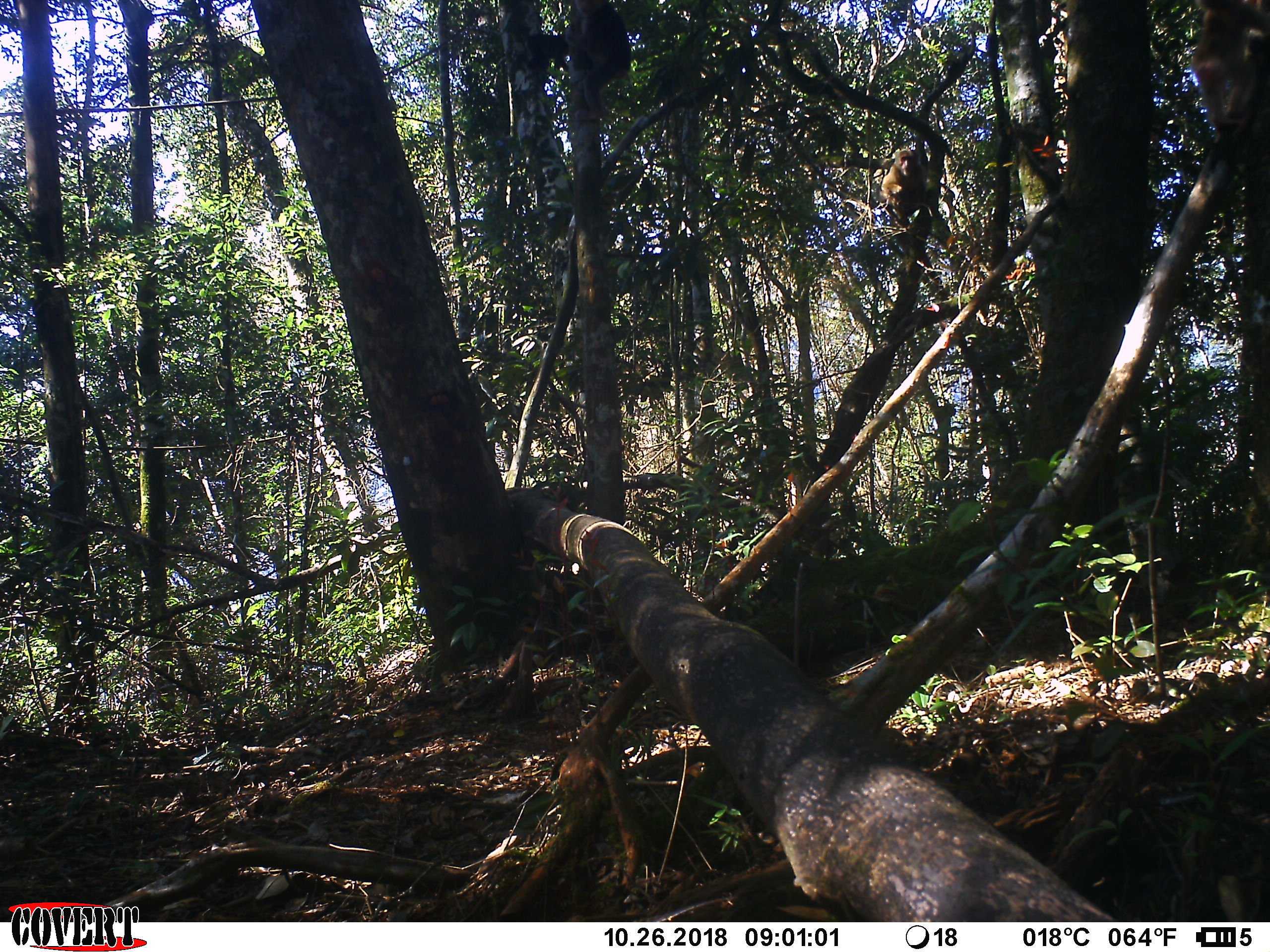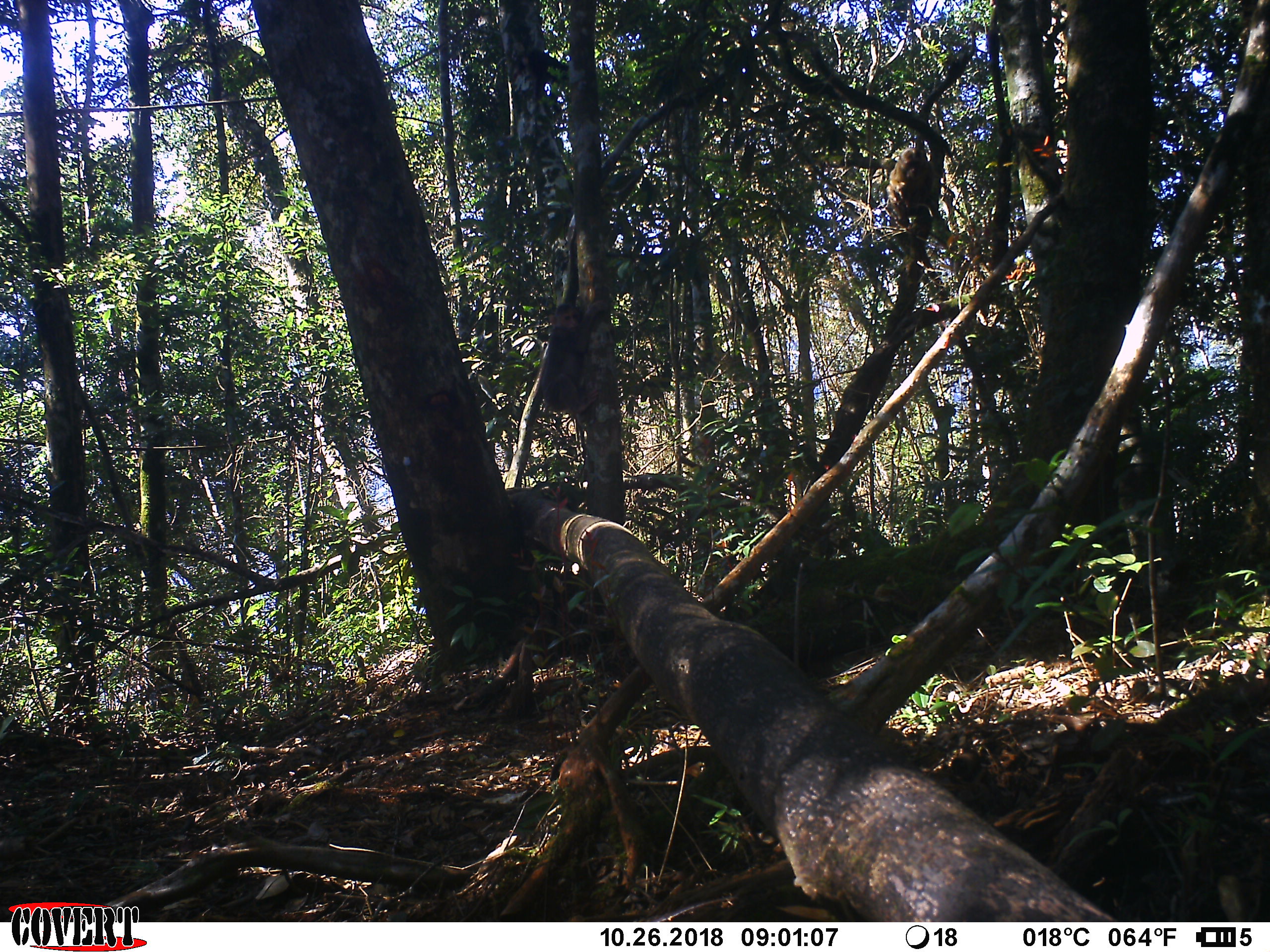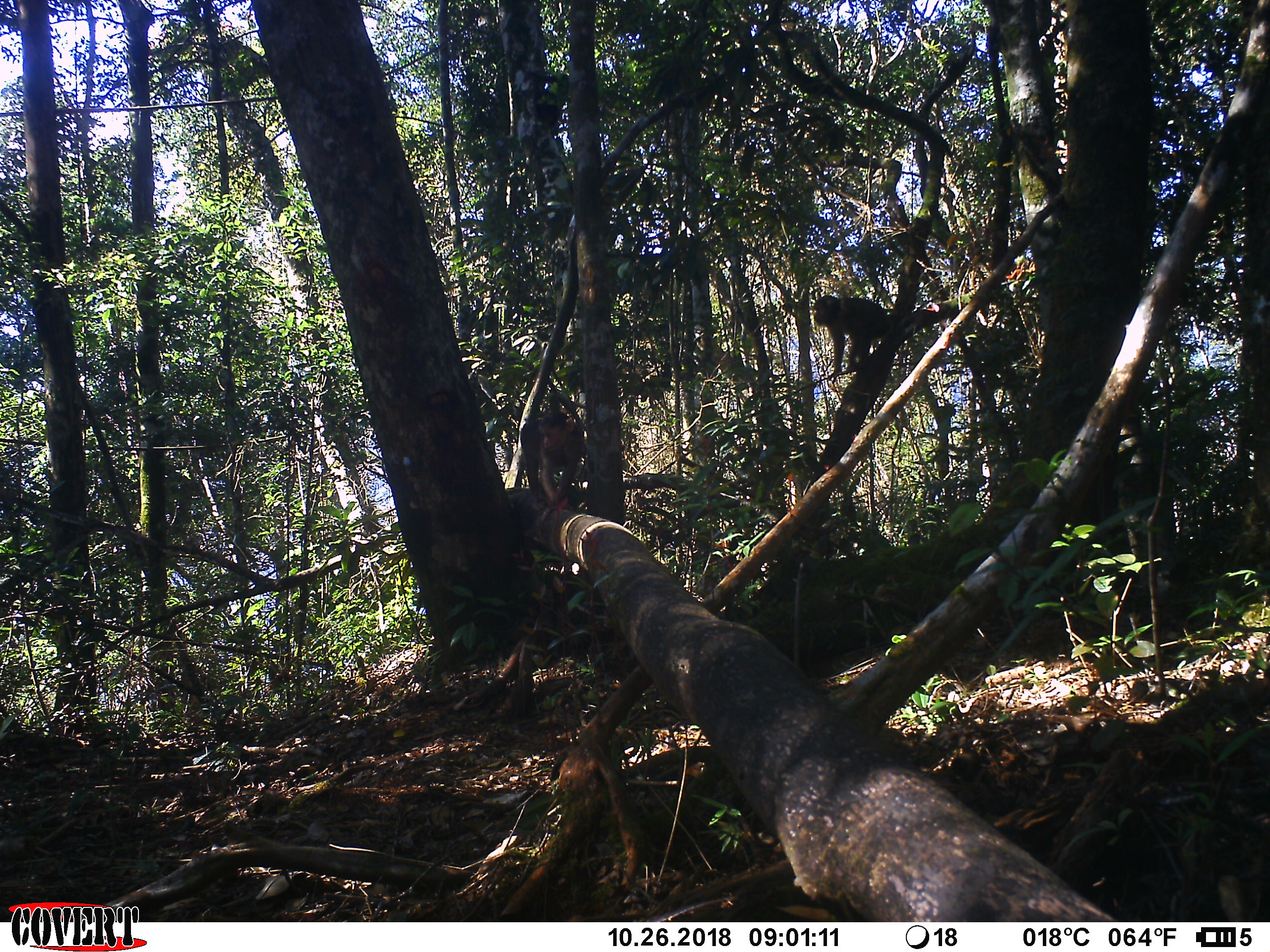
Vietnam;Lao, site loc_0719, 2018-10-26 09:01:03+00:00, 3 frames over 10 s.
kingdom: Animalia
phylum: Chordata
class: Mammalia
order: Primates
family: Cercopithecidae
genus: Macaca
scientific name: Macaca arctoides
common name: stump-tailed macaque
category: stump tailed macaque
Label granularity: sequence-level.